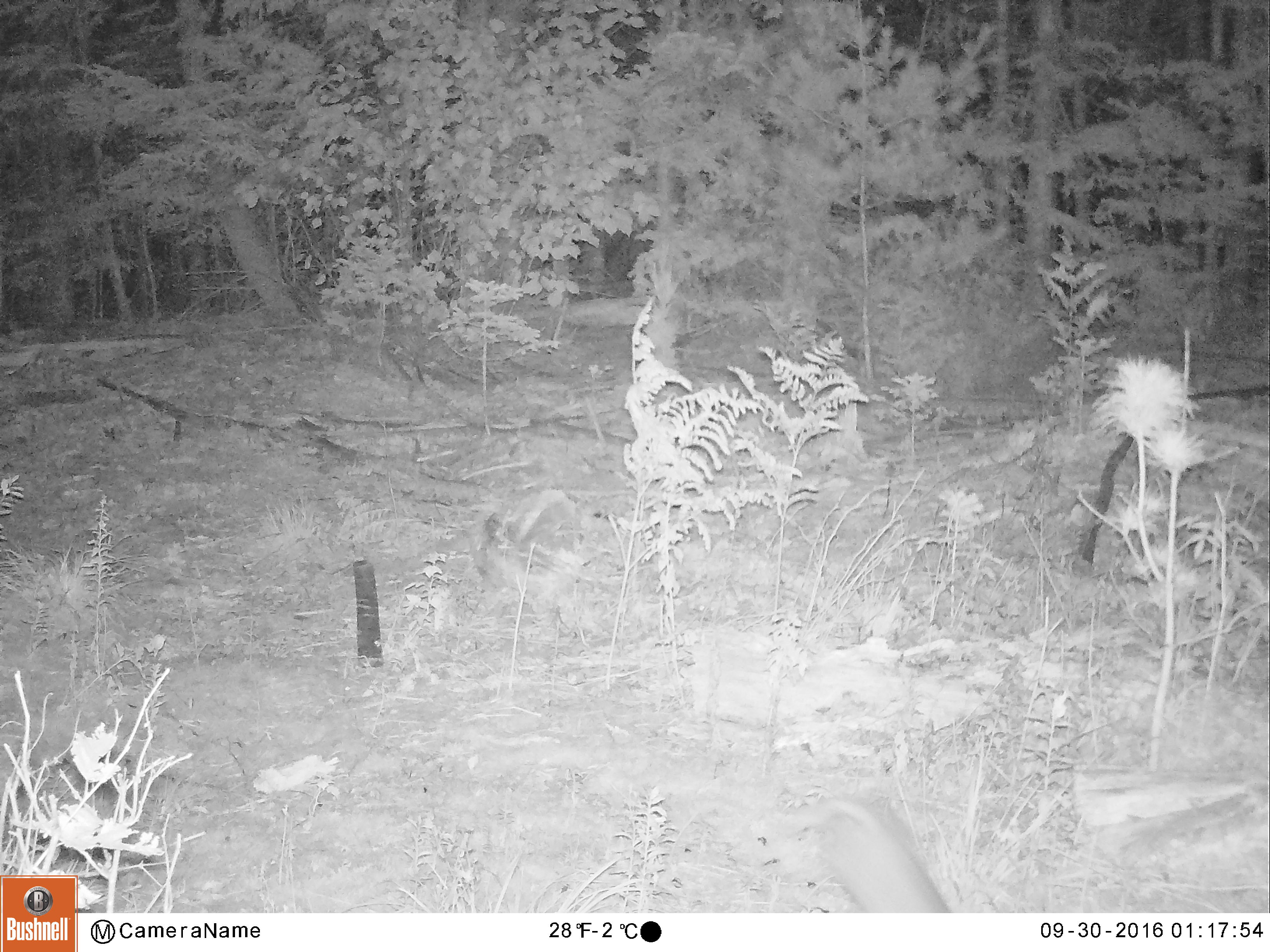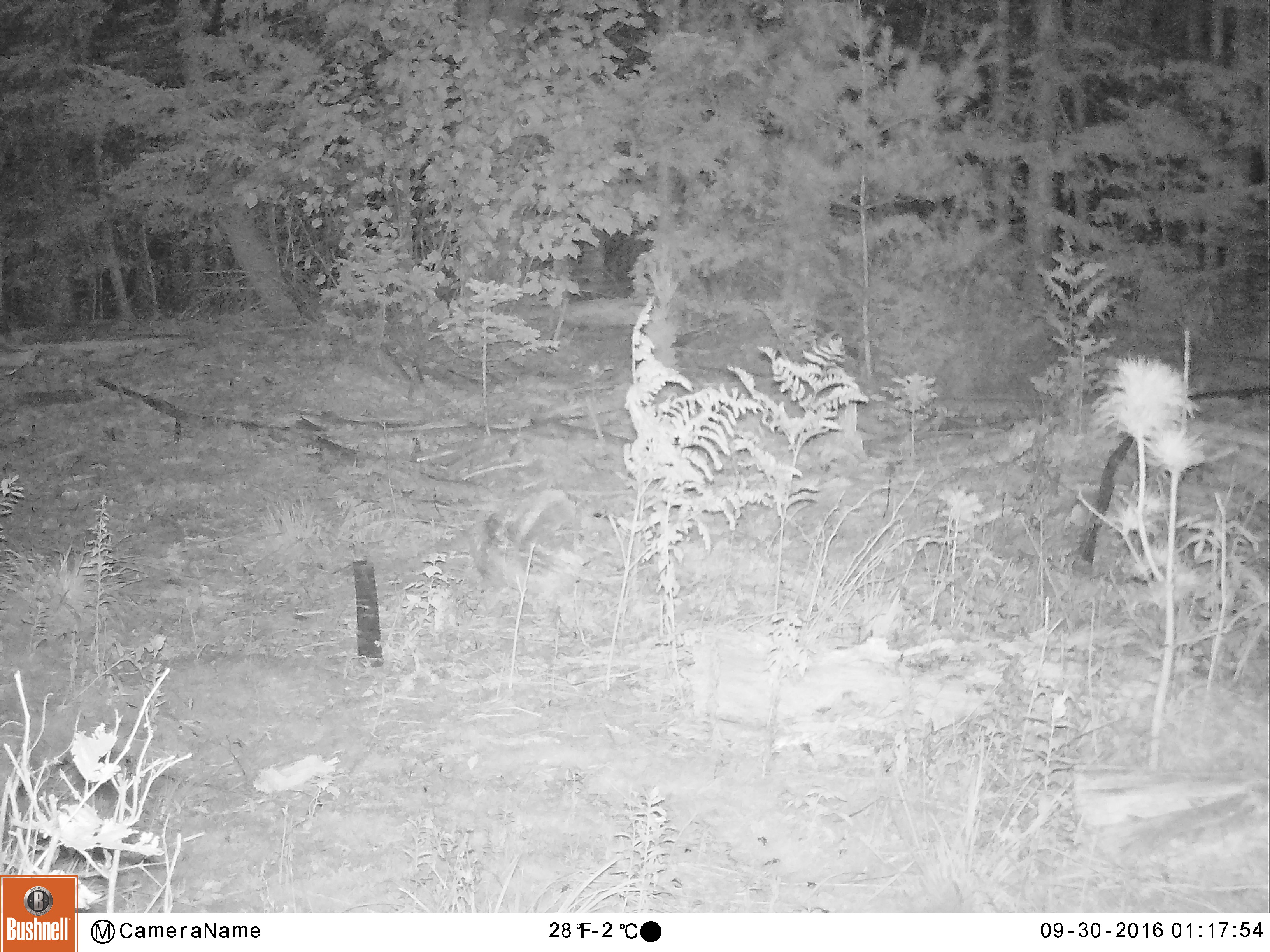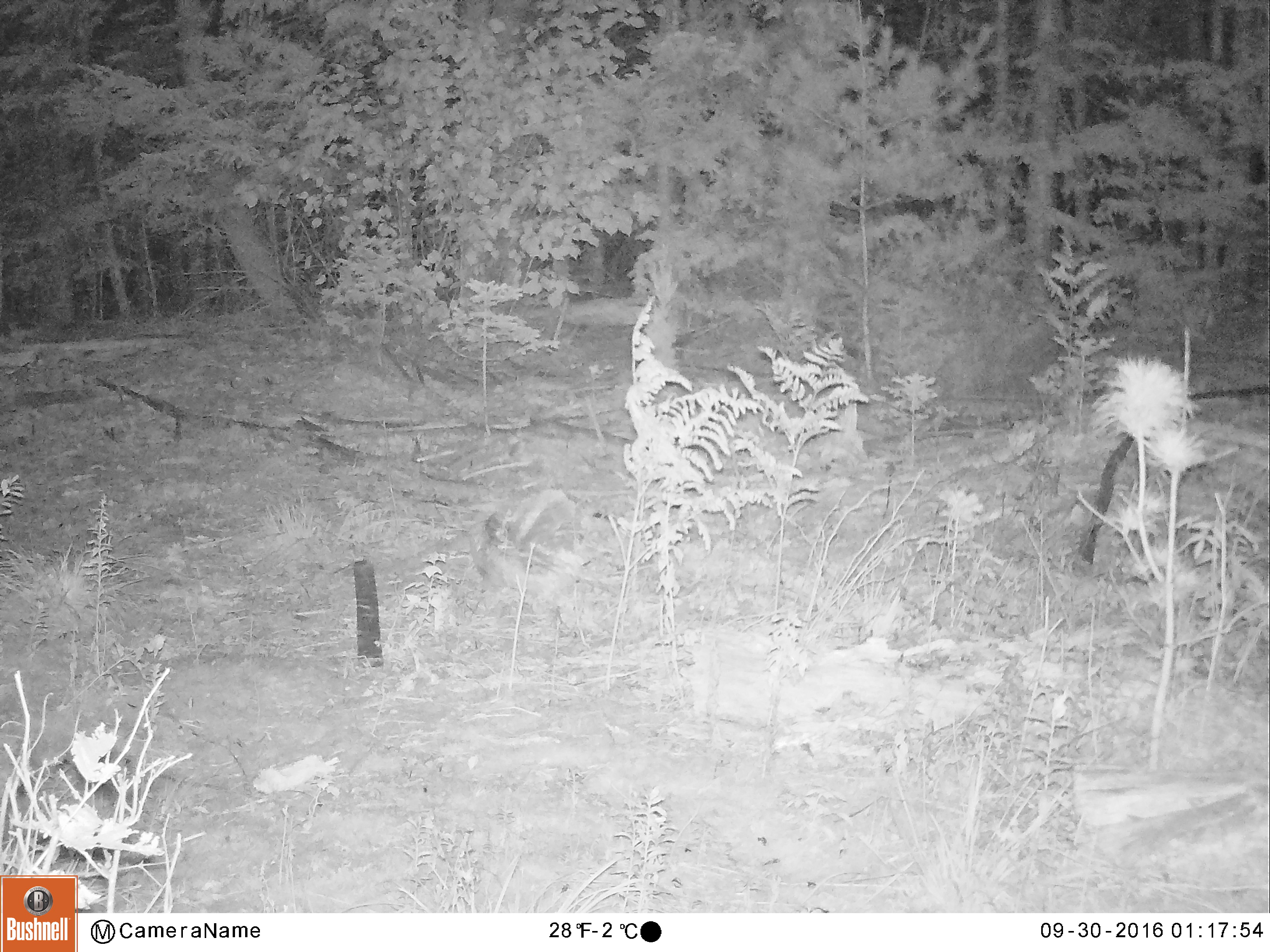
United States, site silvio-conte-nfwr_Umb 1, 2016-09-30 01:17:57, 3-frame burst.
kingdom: Animalia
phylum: Chordata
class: Mammalia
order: Lagomorpha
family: Leporidae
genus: Lepus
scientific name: Lepus americanus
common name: snowshoe hare